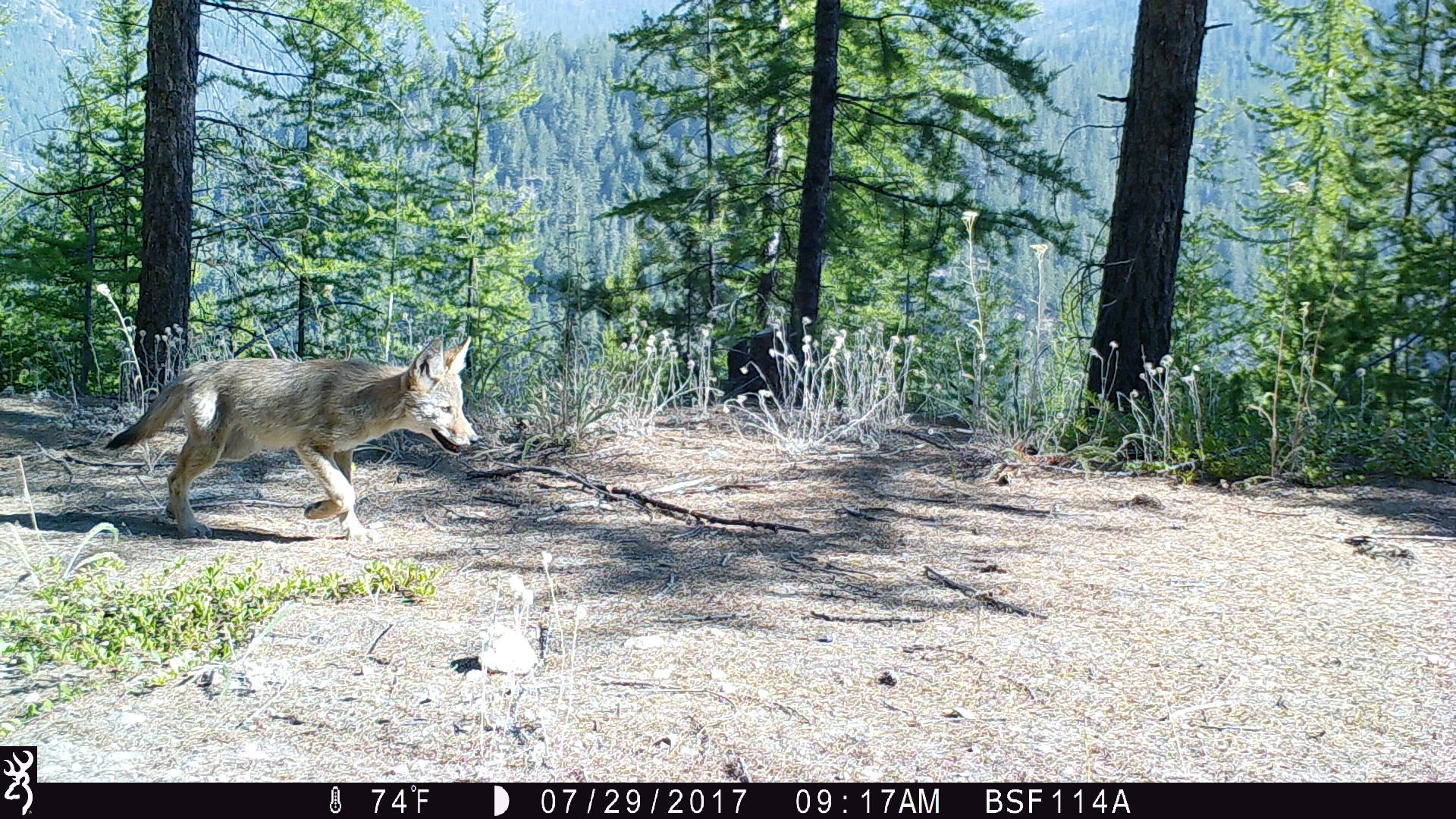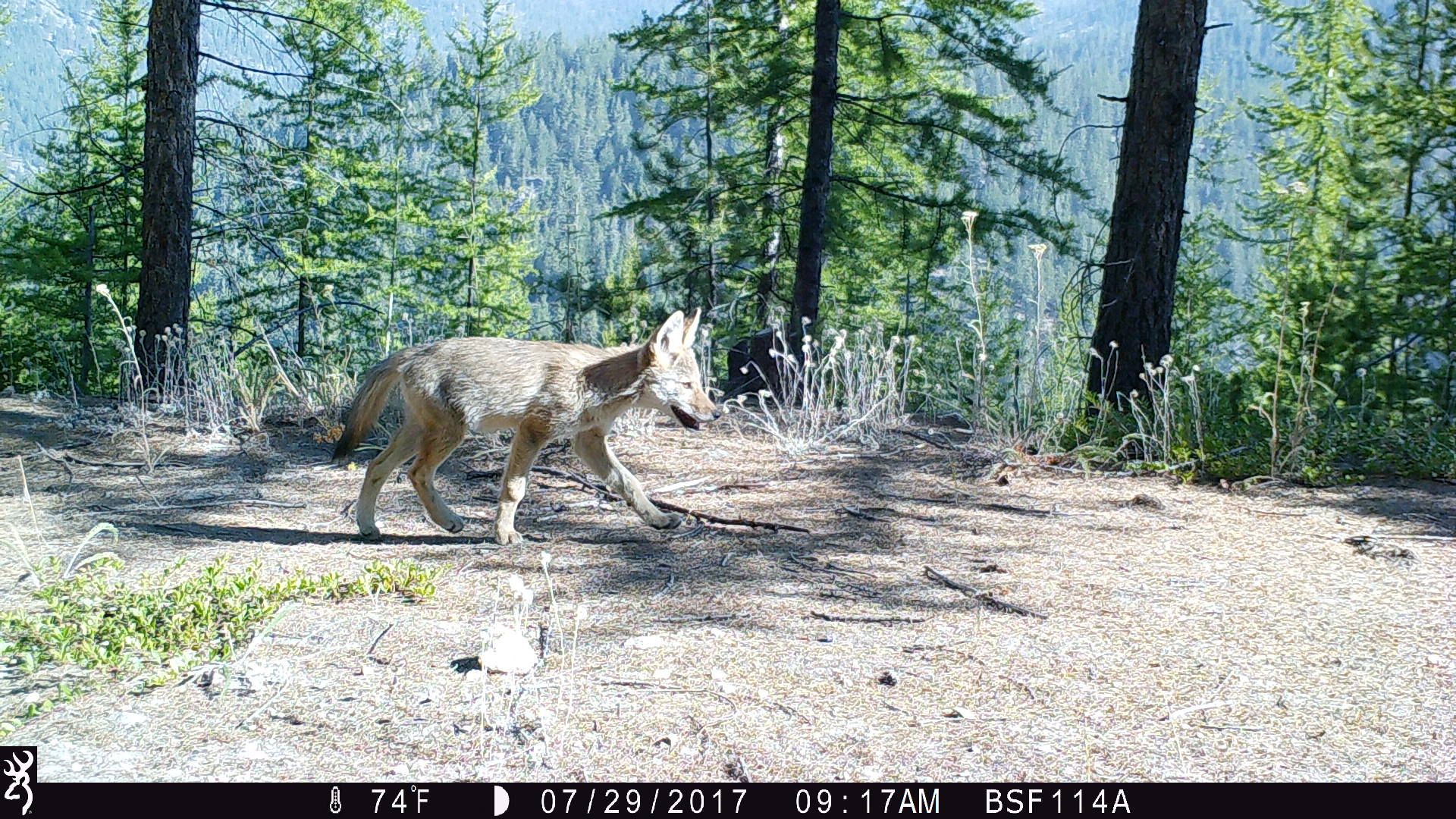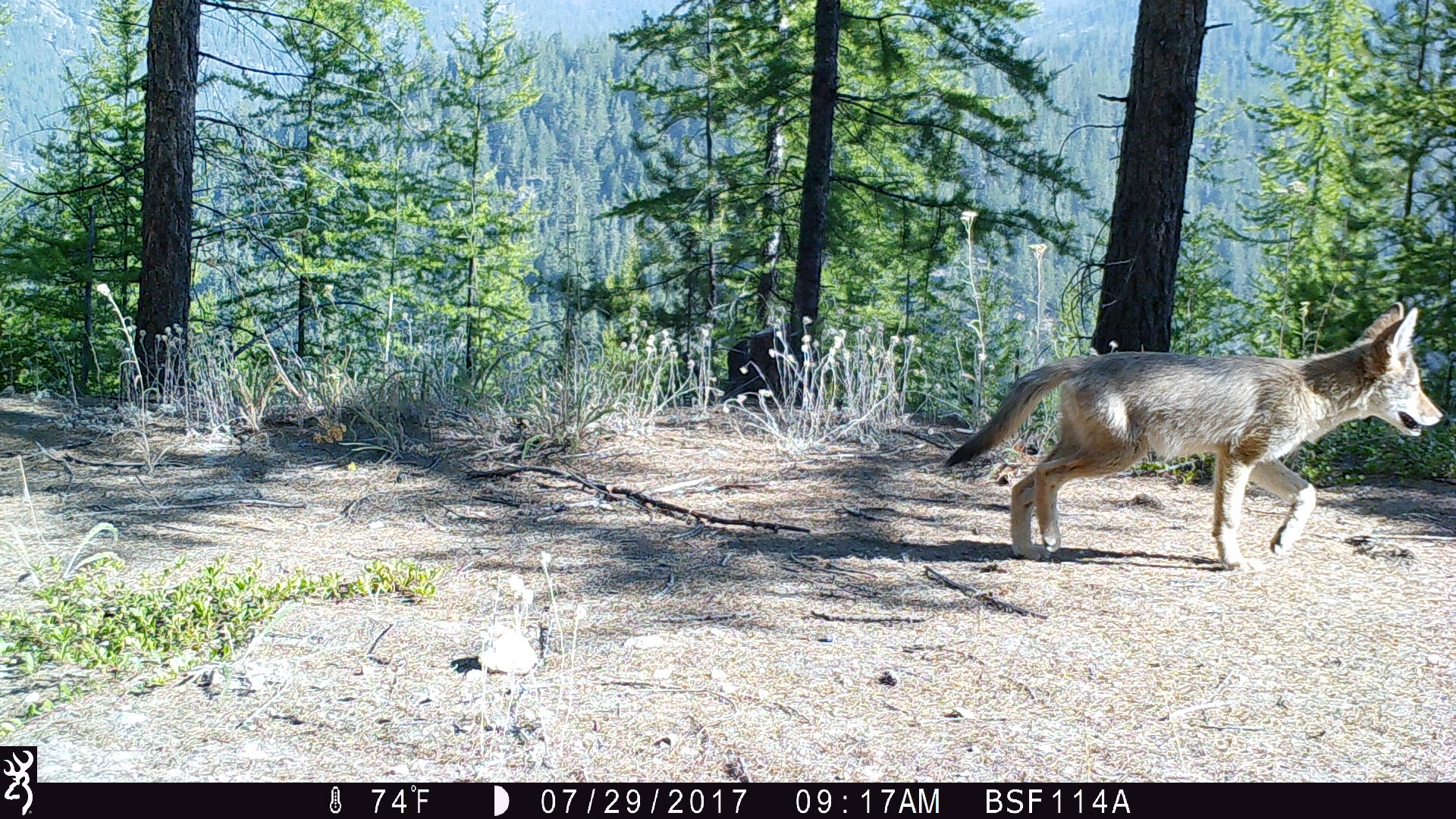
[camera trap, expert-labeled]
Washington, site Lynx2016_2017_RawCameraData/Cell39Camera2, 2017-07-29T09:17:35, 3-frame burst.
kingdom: Animalia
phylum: Chordata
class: Mammalia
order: Carnivora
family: Canidae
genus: Canis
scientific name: Canis latrans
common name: coyote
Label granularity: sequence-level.